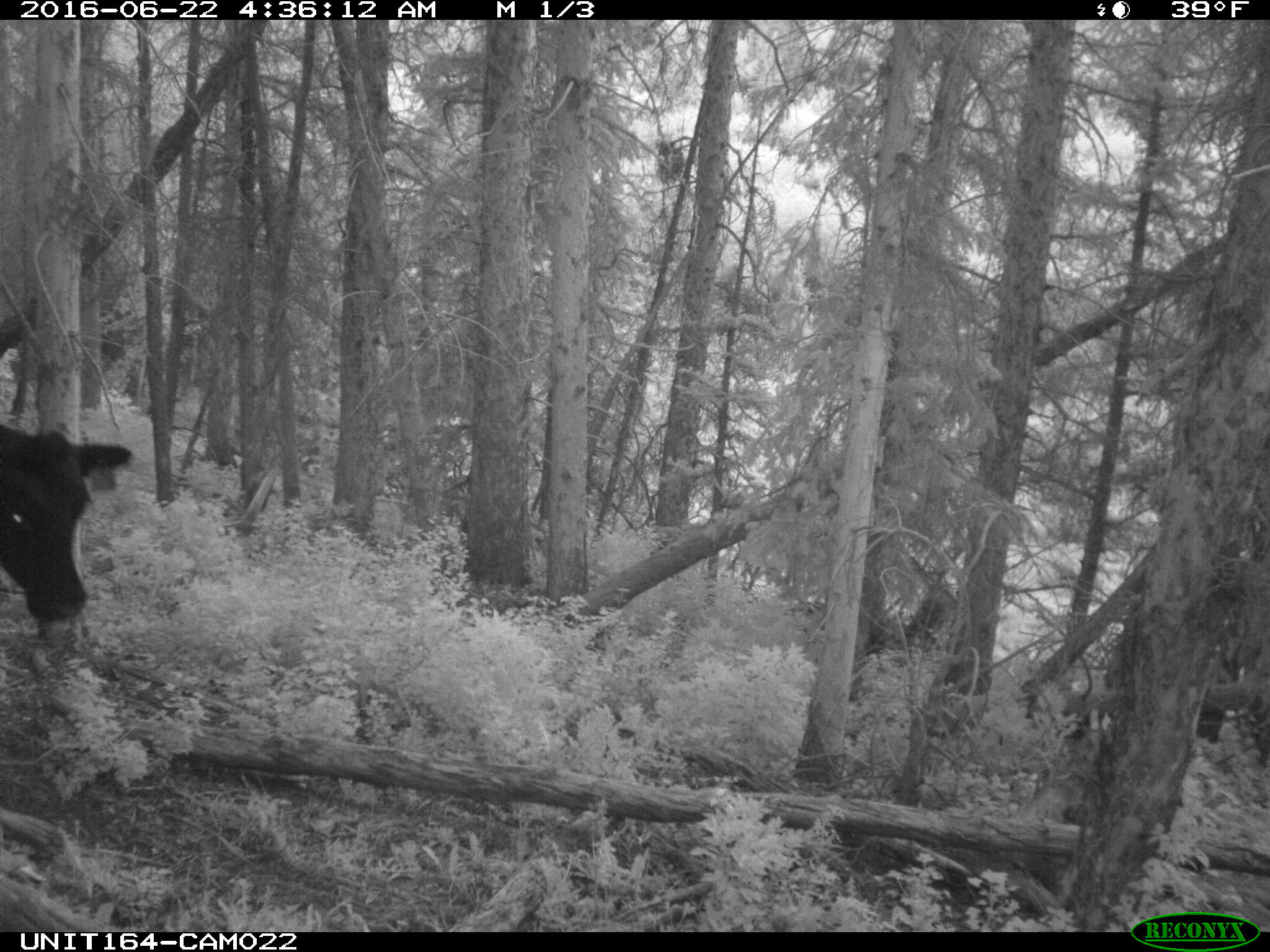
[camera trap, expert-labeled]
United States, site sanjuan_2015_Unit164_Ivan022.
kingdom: Animalia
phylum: Chordata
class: Mammalia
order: Artiodactyla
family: Bovidae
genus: Bos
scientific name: Bos taurus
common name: domestic cow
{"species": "Bos taurus (domestic cow)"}